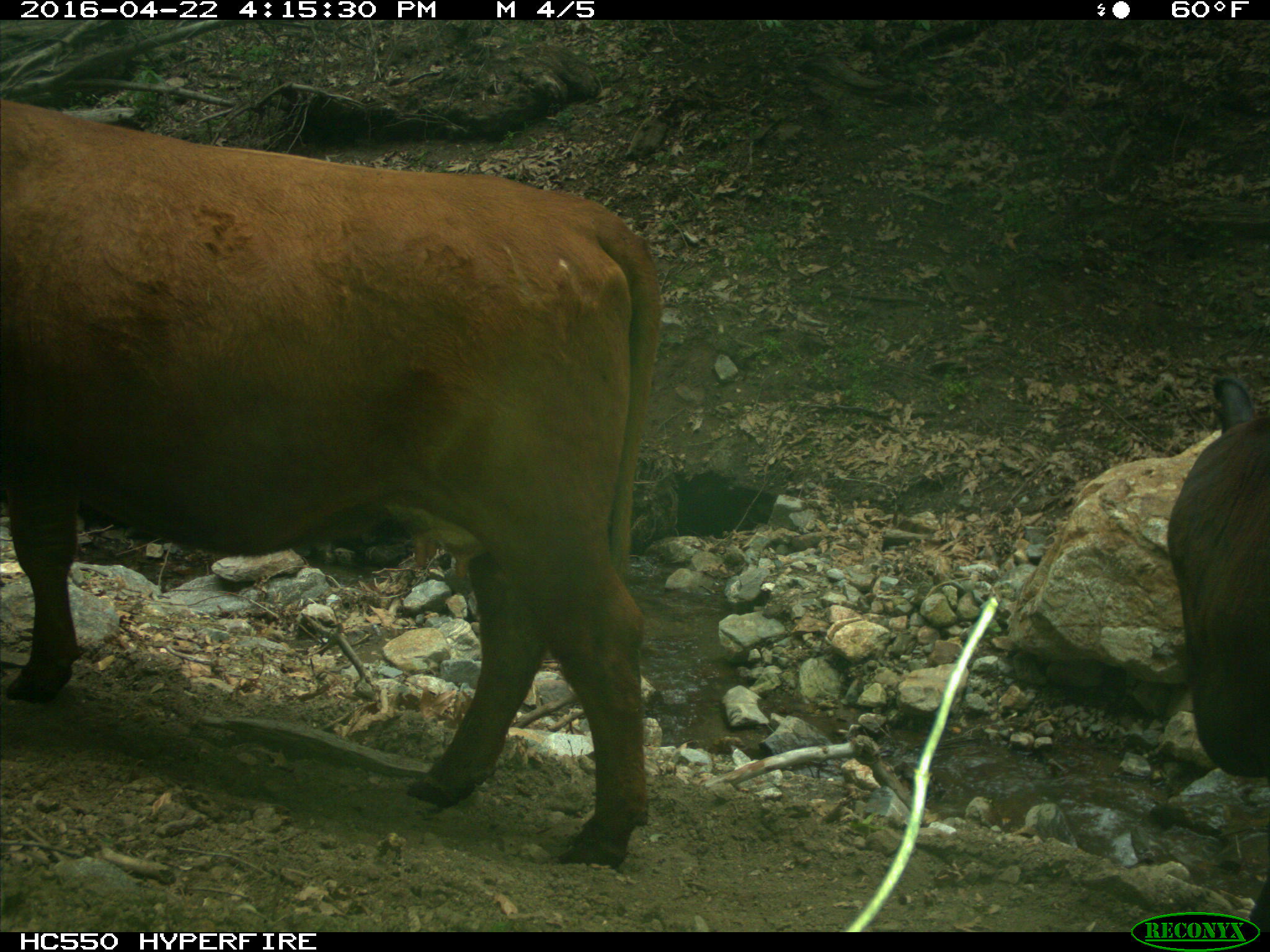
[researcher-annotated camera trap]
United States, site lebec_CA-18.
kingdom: Animalia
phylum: Chordata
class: Mammalia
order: Artiodactyla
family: Bovidae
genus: Bos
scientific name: Bos taurus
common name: domestic cow